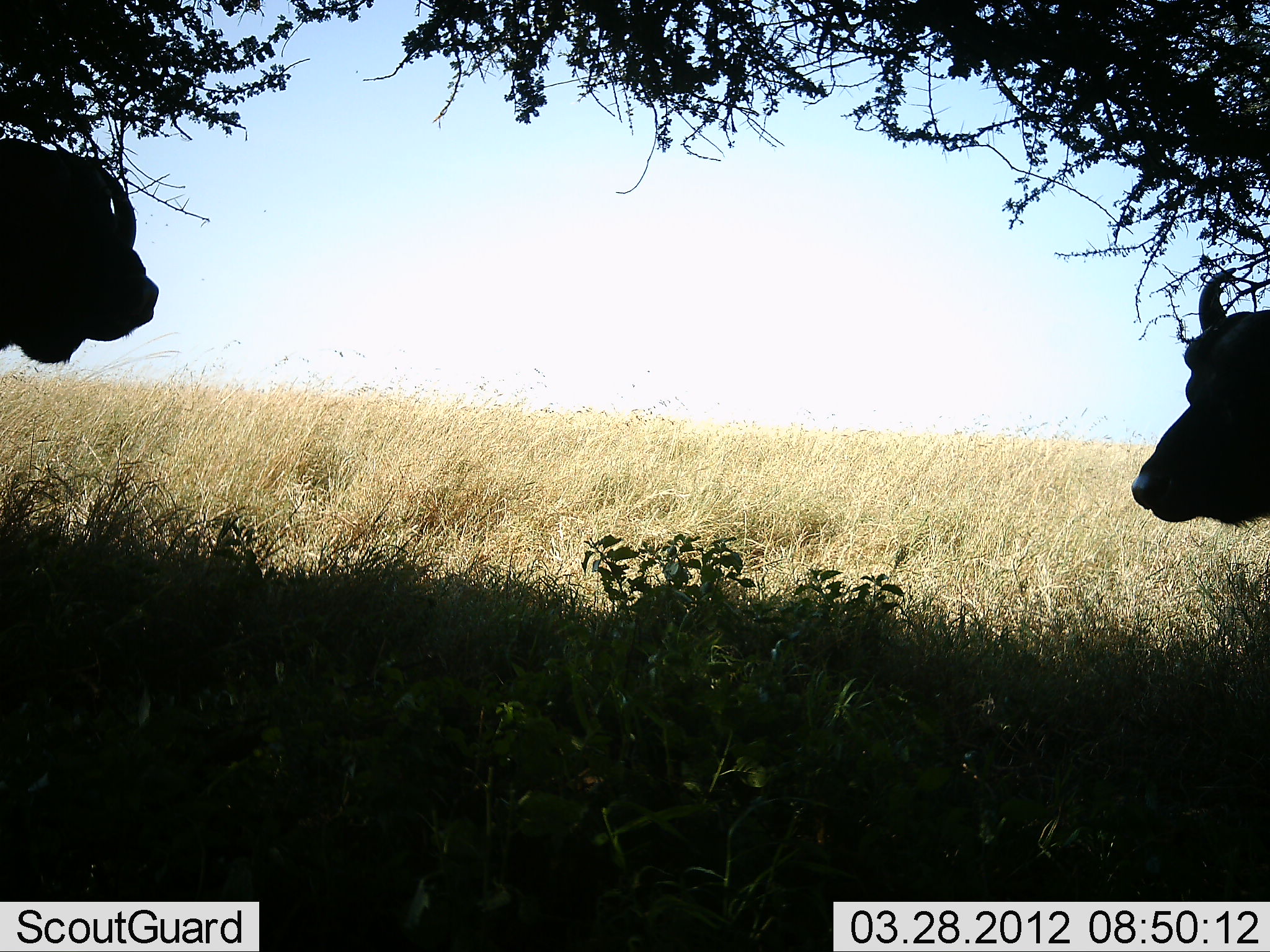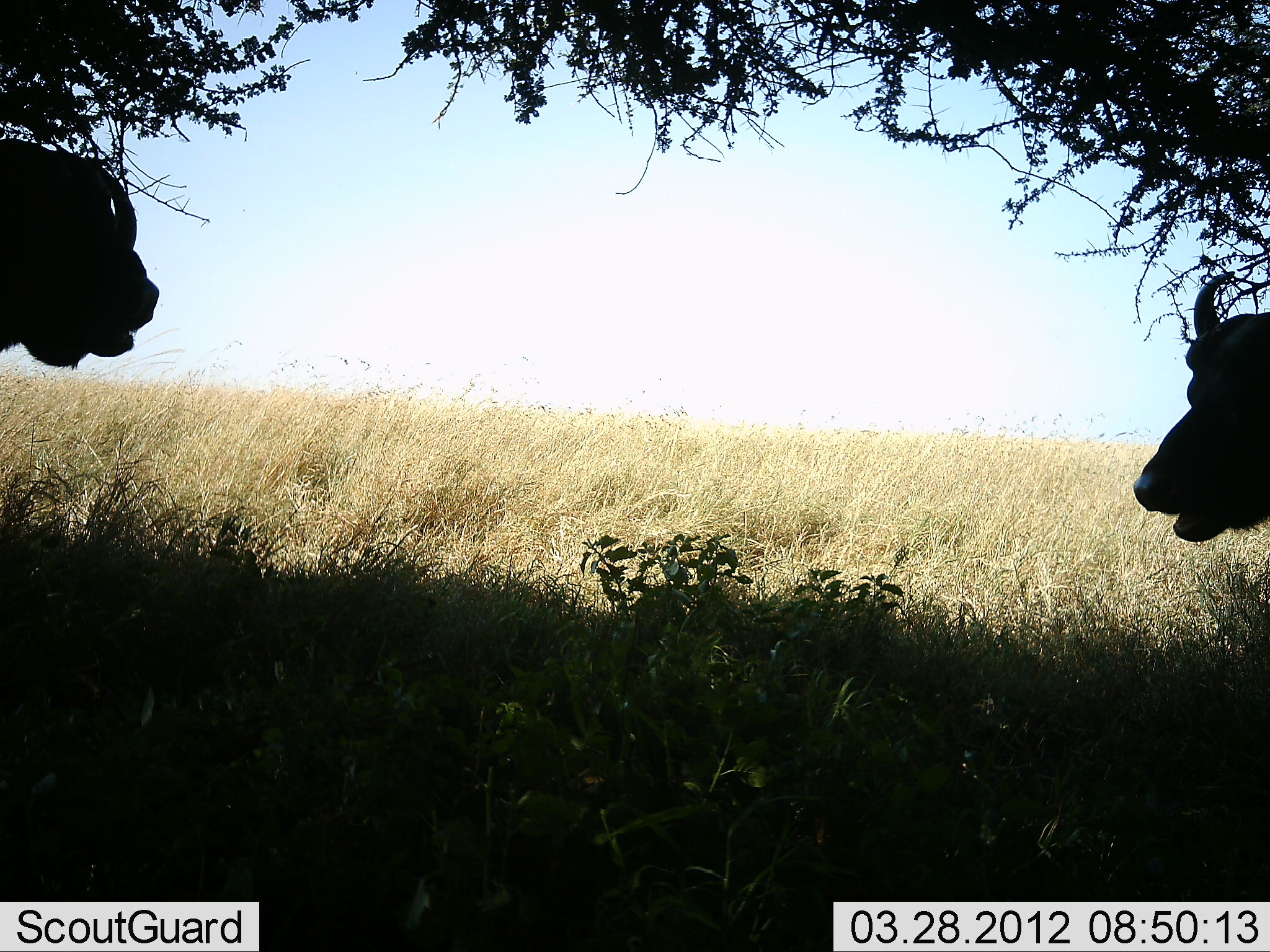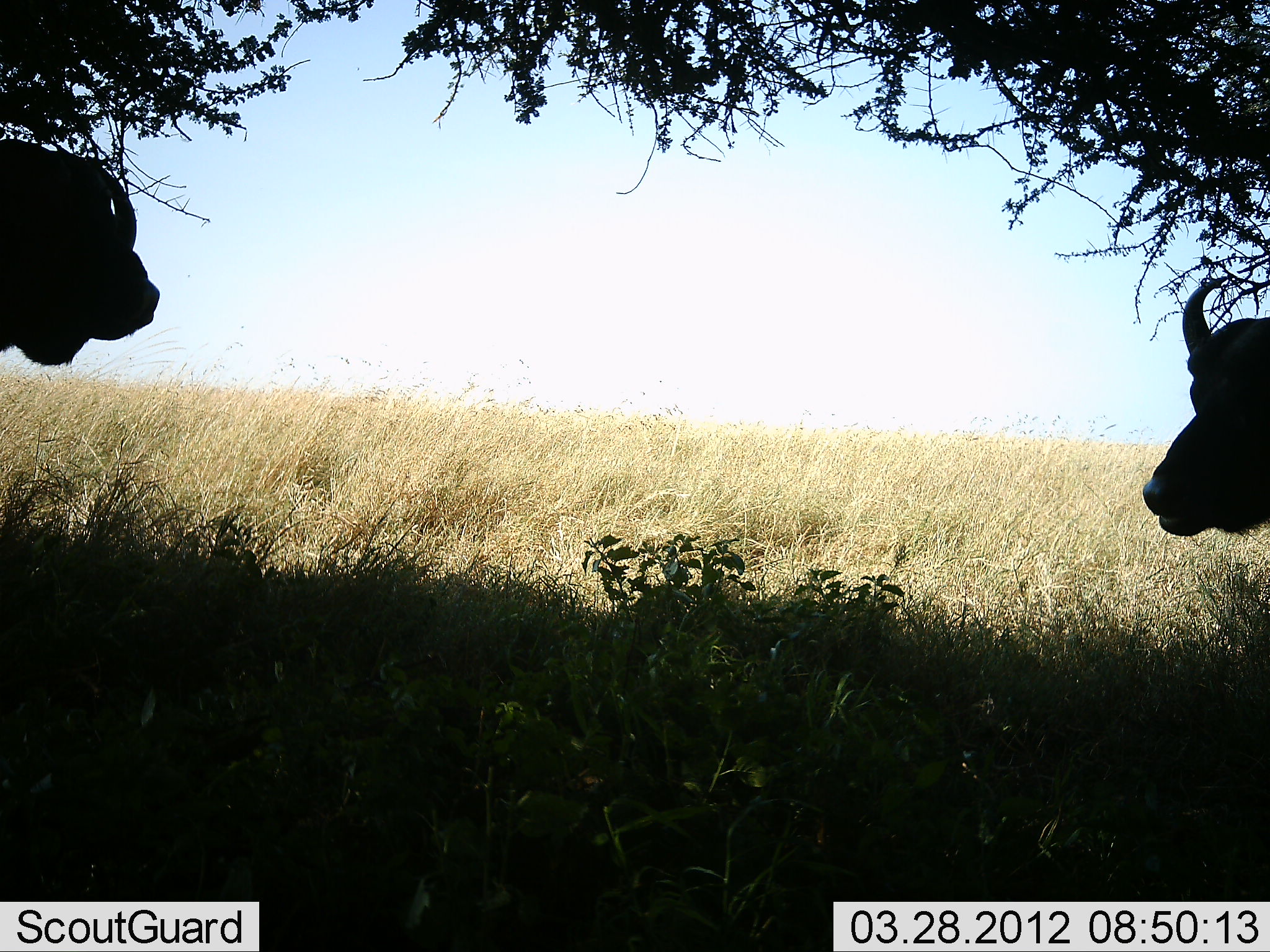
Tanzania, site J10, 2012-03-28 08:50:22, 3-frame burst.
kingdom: Animalia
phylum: Chordata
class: Mammalia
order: Artiodactyla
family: Bovidae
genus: Syncerus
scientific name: Syncerus caffer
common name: cape buffalo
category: buffalo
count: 2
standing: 53%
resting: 7%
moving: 7%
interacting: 7%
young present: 0%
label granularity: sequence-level